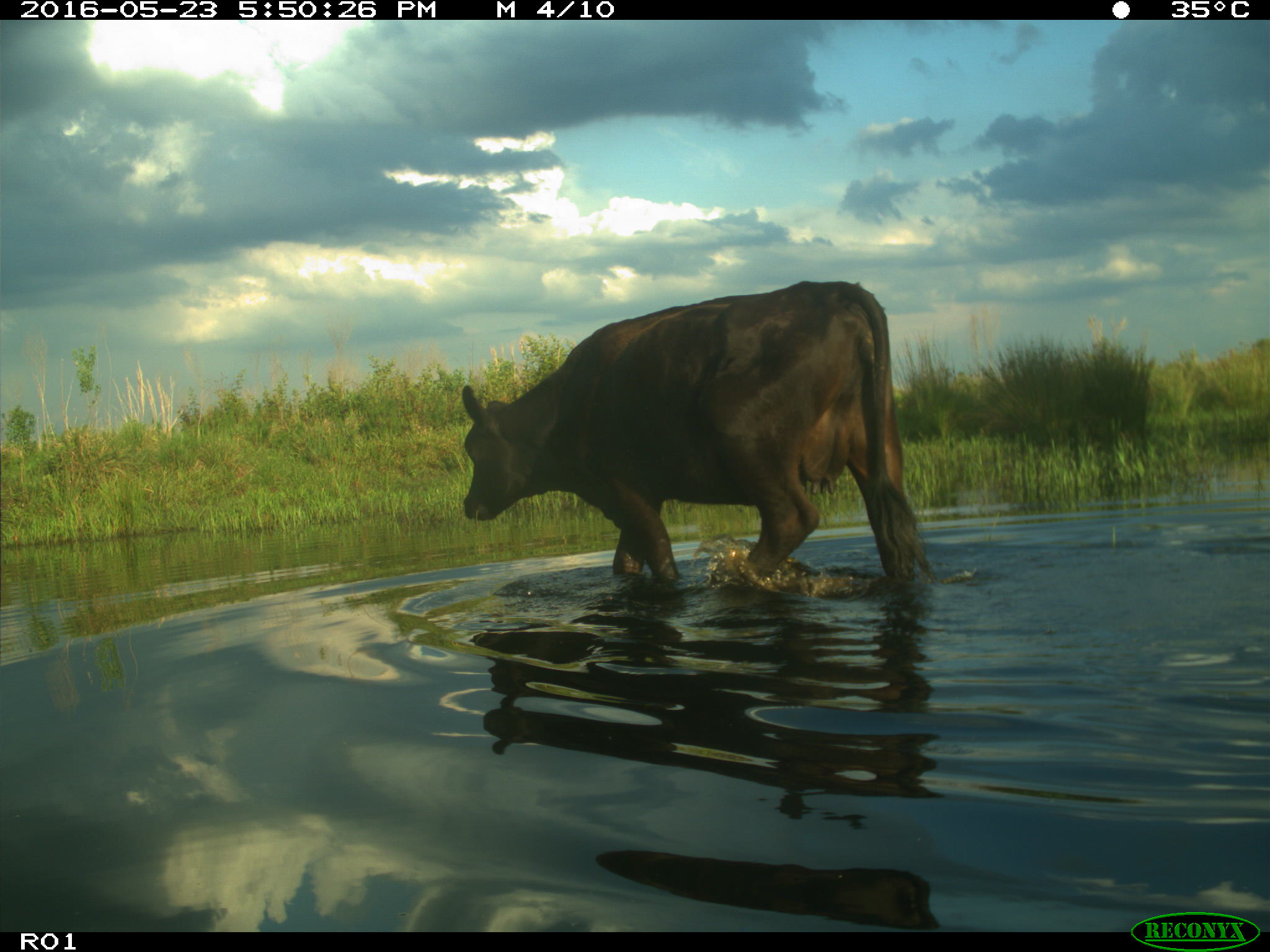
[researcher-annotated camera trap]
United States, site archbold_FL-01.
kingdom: Animalia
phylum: Chordata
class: Mammalia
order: Artiodactyla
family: Bovidae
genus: Bos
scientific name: Bos taurus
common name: domestic cow